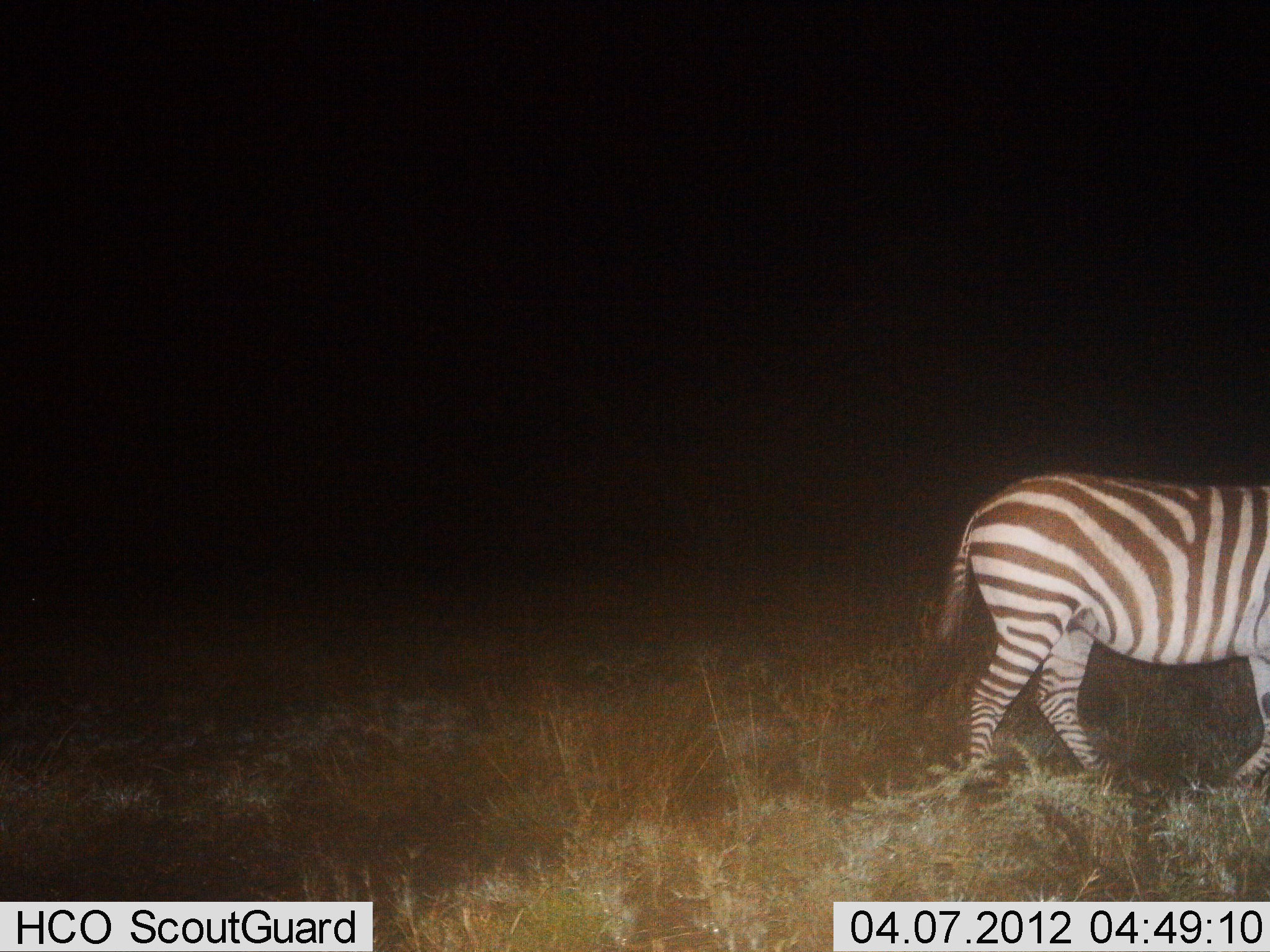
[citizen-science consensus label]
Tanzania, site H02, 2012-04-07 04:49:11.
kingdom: Animalia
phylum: Chordata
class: Mammalia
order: Perissodactyla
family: Equidae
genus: Equus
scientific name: Equus quagga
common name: plains zebra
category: zebra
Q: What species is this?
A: Zebra (plains zebra) (Equus quagga).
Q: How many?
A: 1.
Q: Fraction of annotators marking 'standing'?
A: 15%.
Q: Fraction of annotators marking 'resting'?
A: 0%.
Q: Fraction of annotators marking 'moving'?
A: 85%.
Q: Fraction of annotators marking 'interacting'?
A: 0%.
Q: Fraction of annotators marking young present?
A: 0%.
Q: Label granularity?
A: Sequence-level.